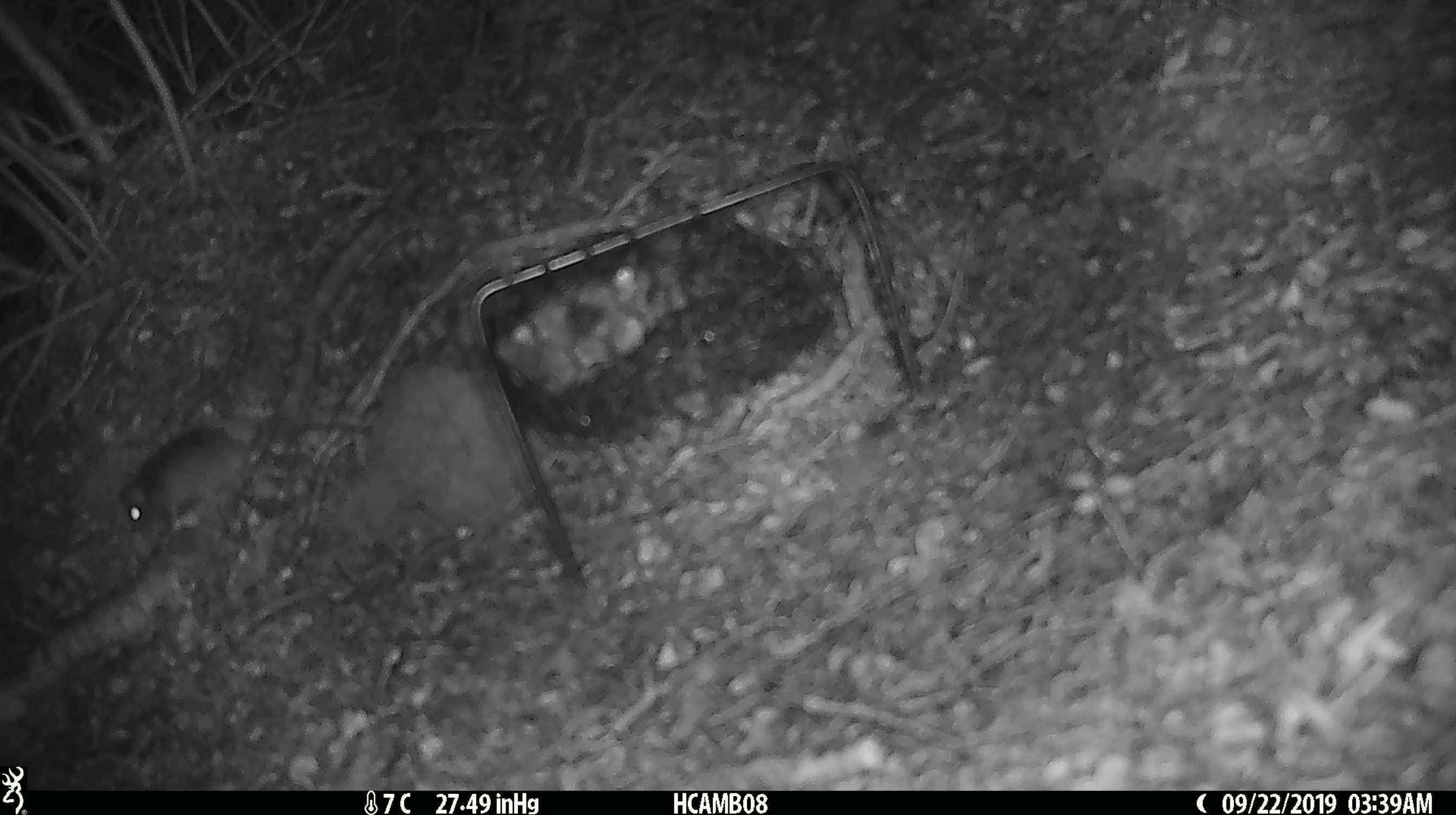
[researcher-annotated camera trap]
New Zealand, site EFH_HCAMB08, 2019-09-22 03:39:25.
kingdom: Animalia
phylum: Chordata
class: Mammalia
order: Rodentia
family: Muridae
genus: Mus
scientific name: Mus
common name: mouse